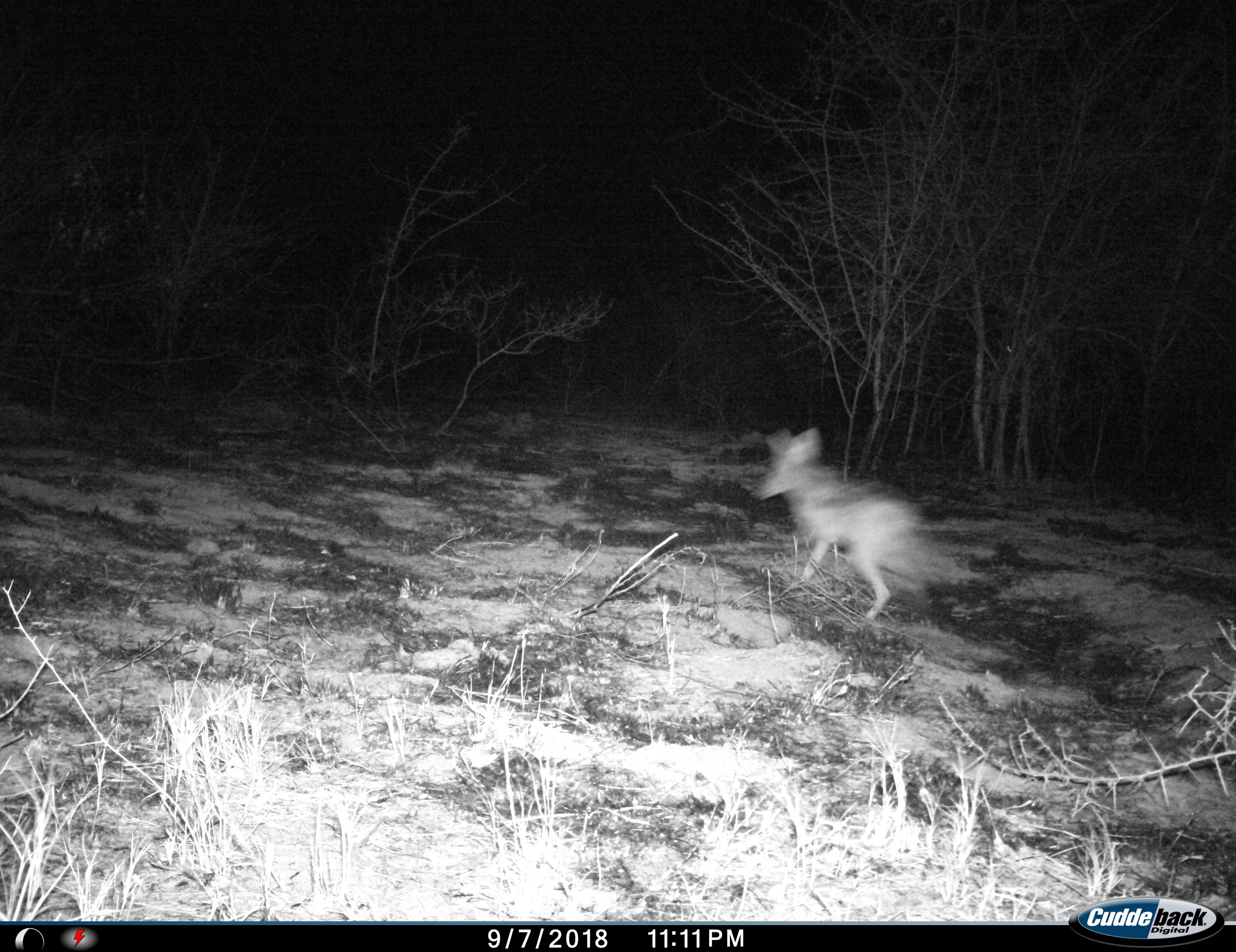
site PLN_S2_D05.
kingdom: Animalia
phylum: Chordata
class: Mammalia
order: Carnivora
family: Canidae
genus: Lupulella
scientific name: Lupulella mesomelas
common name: black-backed jackal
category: jackalblackbacked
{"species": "jackalblackbacked (black-backed jackal) (Lupulella mesomelas)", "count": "1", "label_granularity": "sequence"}